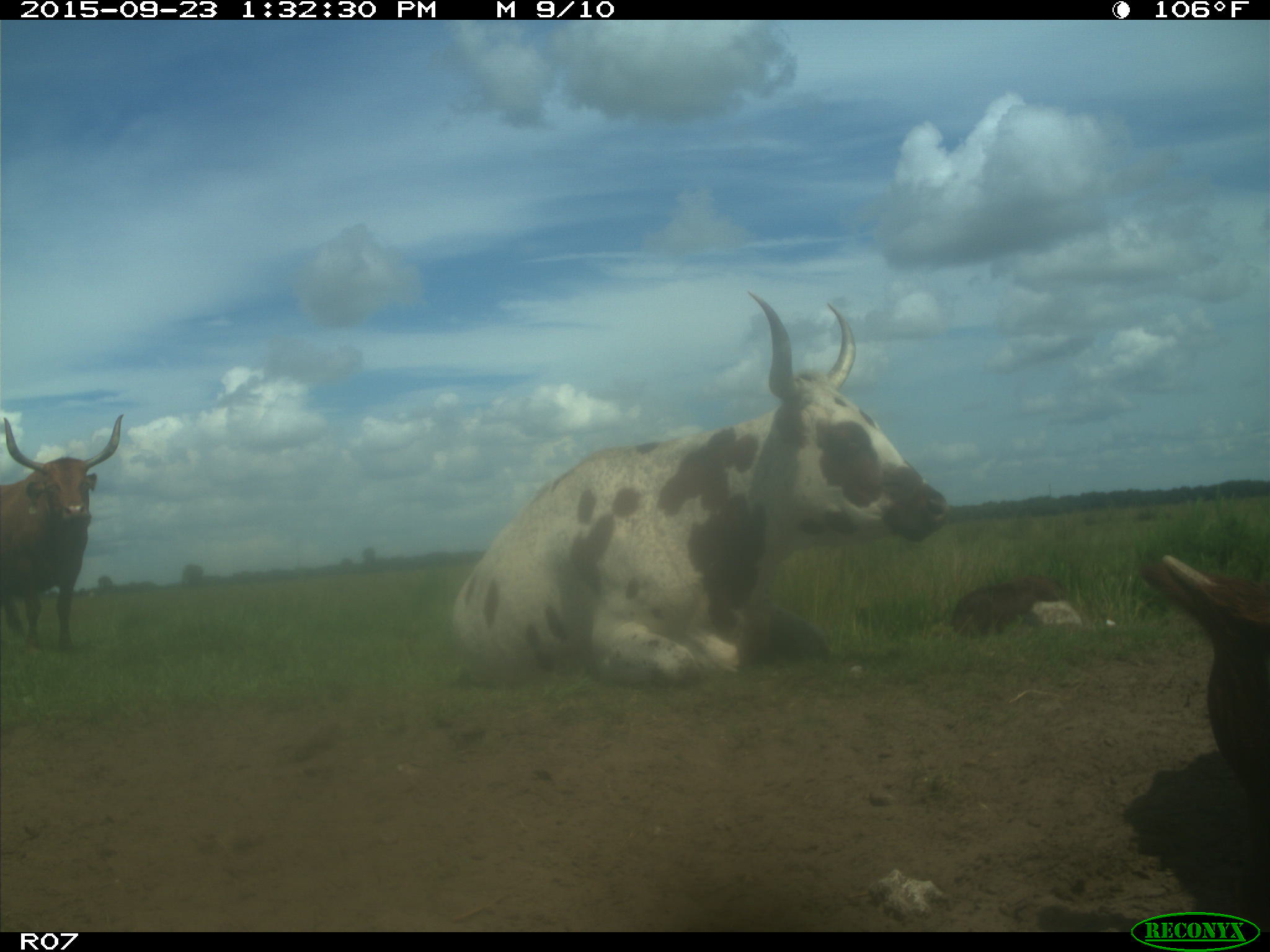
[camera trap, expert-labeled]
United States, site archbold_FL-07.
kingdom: Animalia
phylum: Chordata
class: Mammalia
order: Artiodactyla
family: Bovidae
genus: Bos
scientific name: Bos taurus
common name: domestic cow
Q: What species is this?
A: Bos taurus (domestic cow).